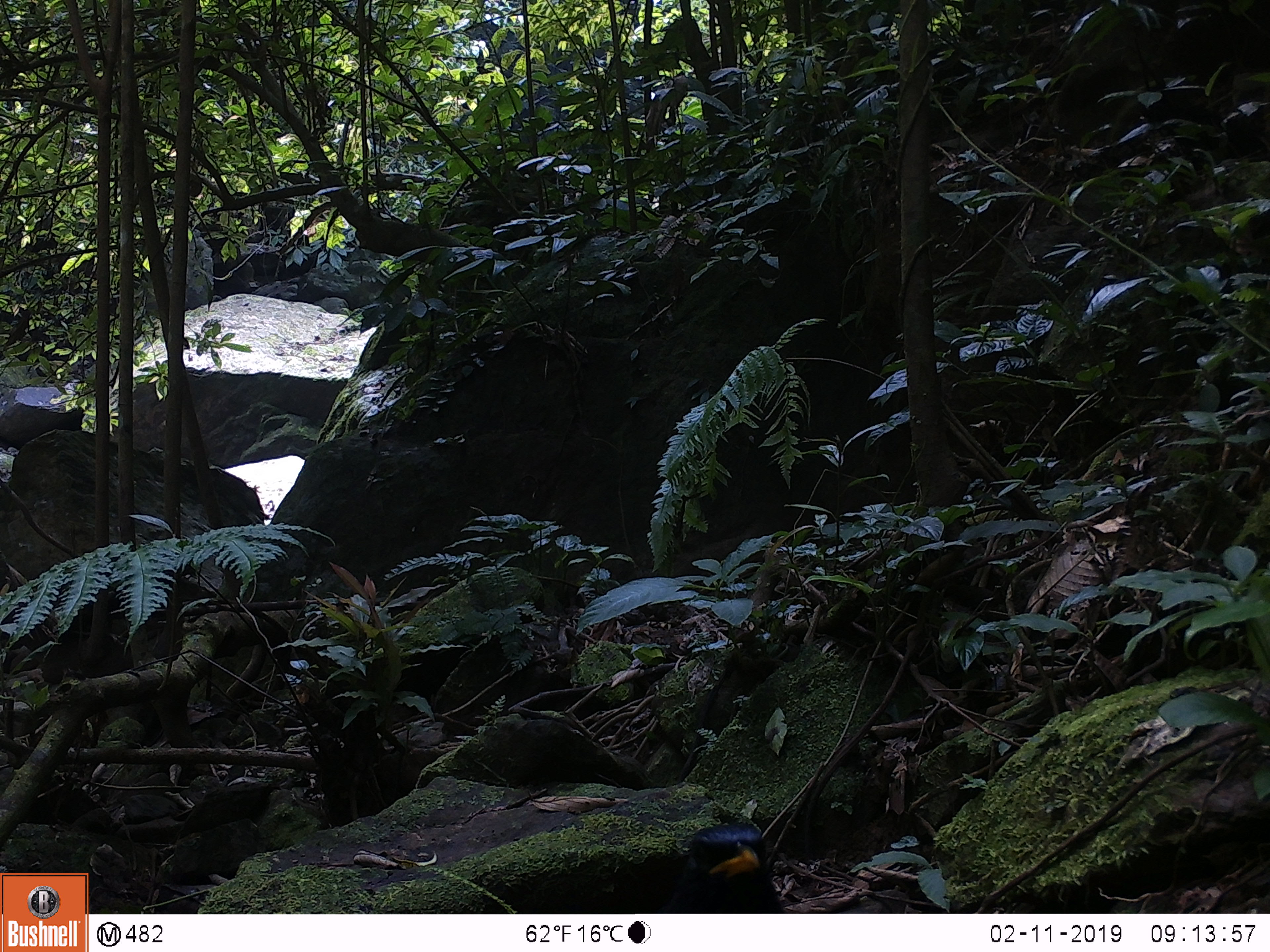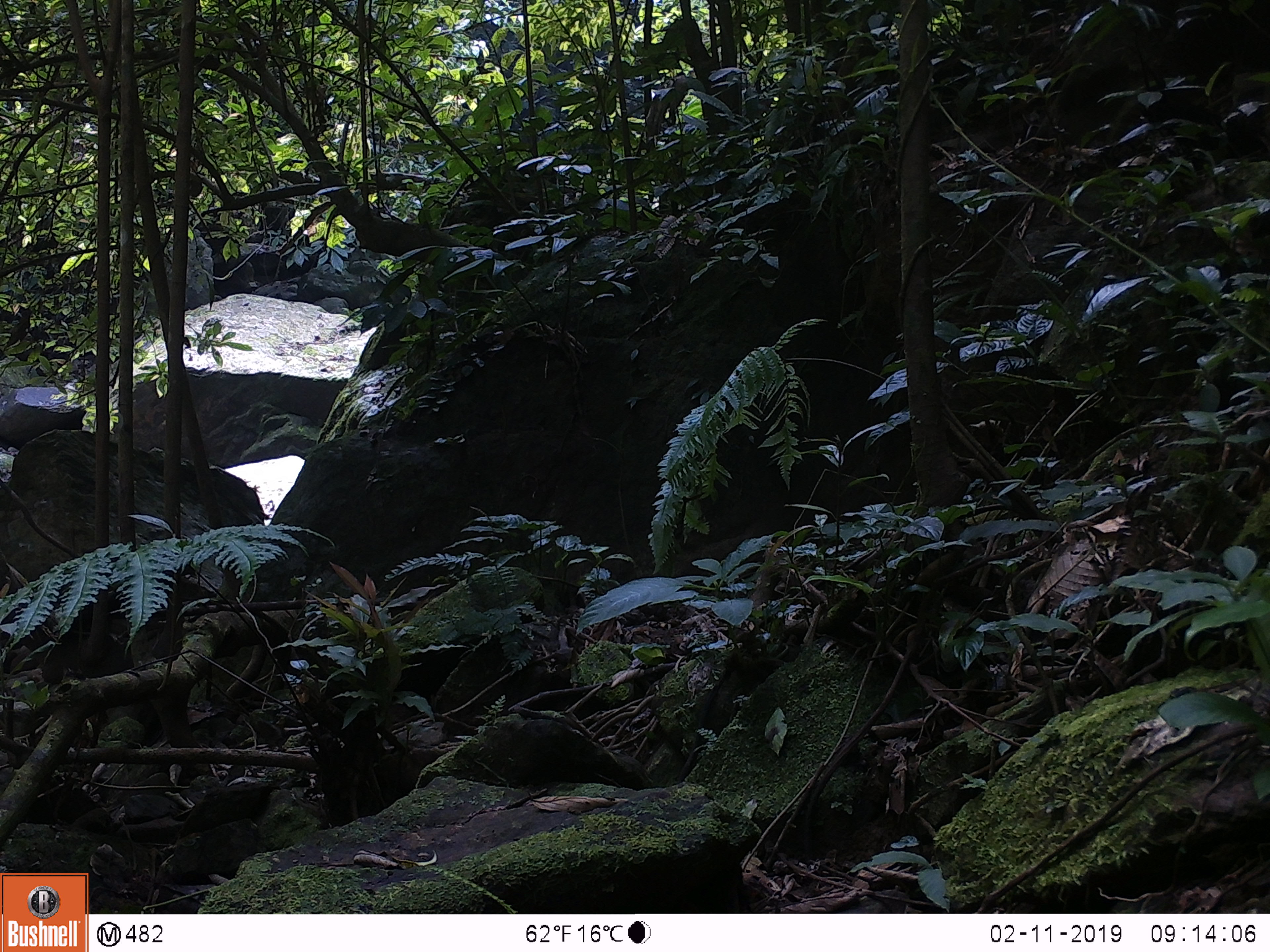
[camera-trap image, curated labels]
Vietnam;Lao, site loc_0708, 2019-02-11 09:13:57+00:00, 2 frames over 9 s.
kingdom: Animalia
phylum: Chordata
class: Aves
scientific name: Aves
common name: bird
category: unidentified bird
Unidentified bird (bird) (Aves). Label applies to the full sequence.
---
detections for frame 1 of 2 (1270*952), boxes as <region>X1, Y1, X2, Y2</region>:
unidentified bird: <region>653, 823, 785, 913</region>